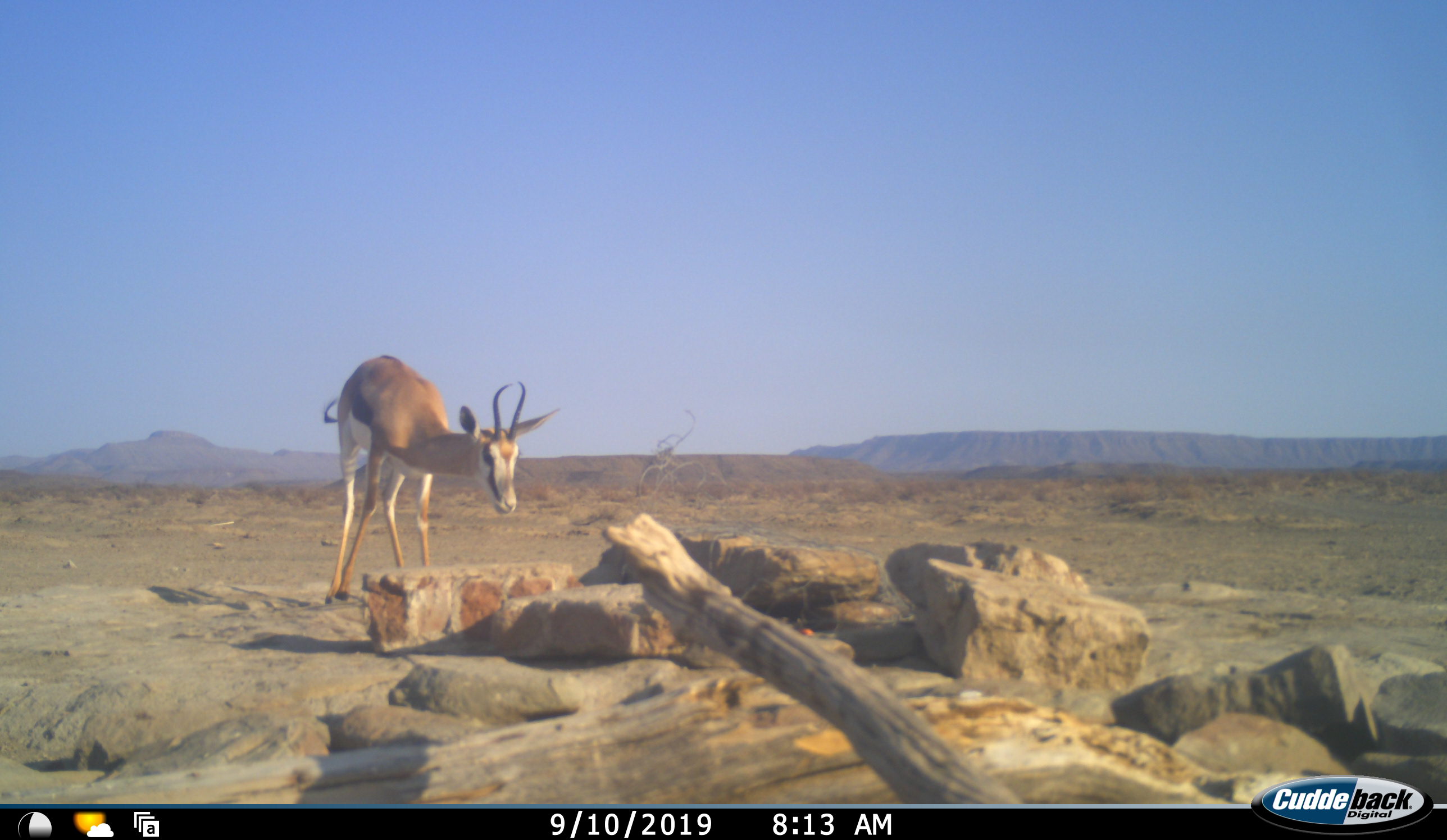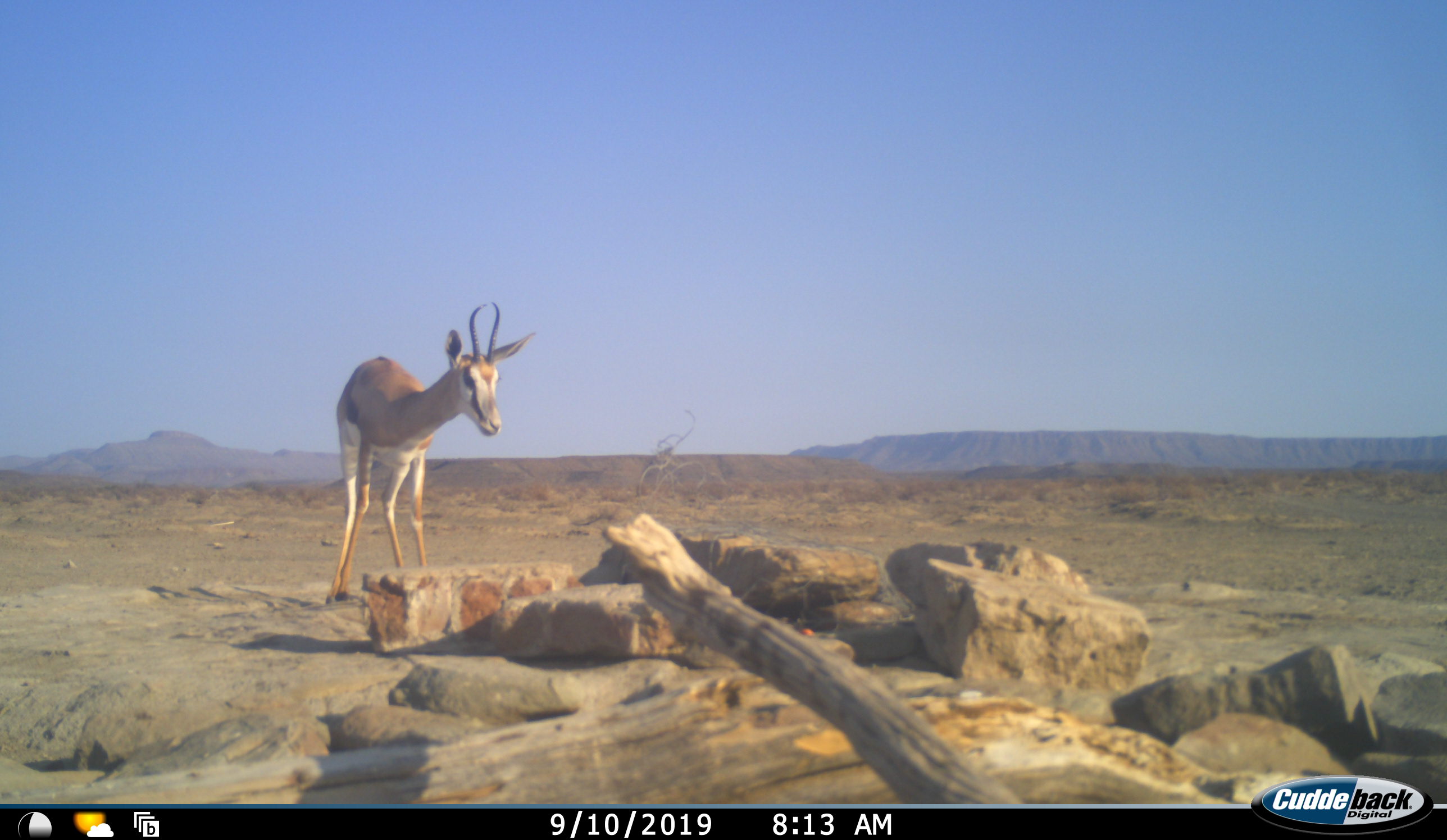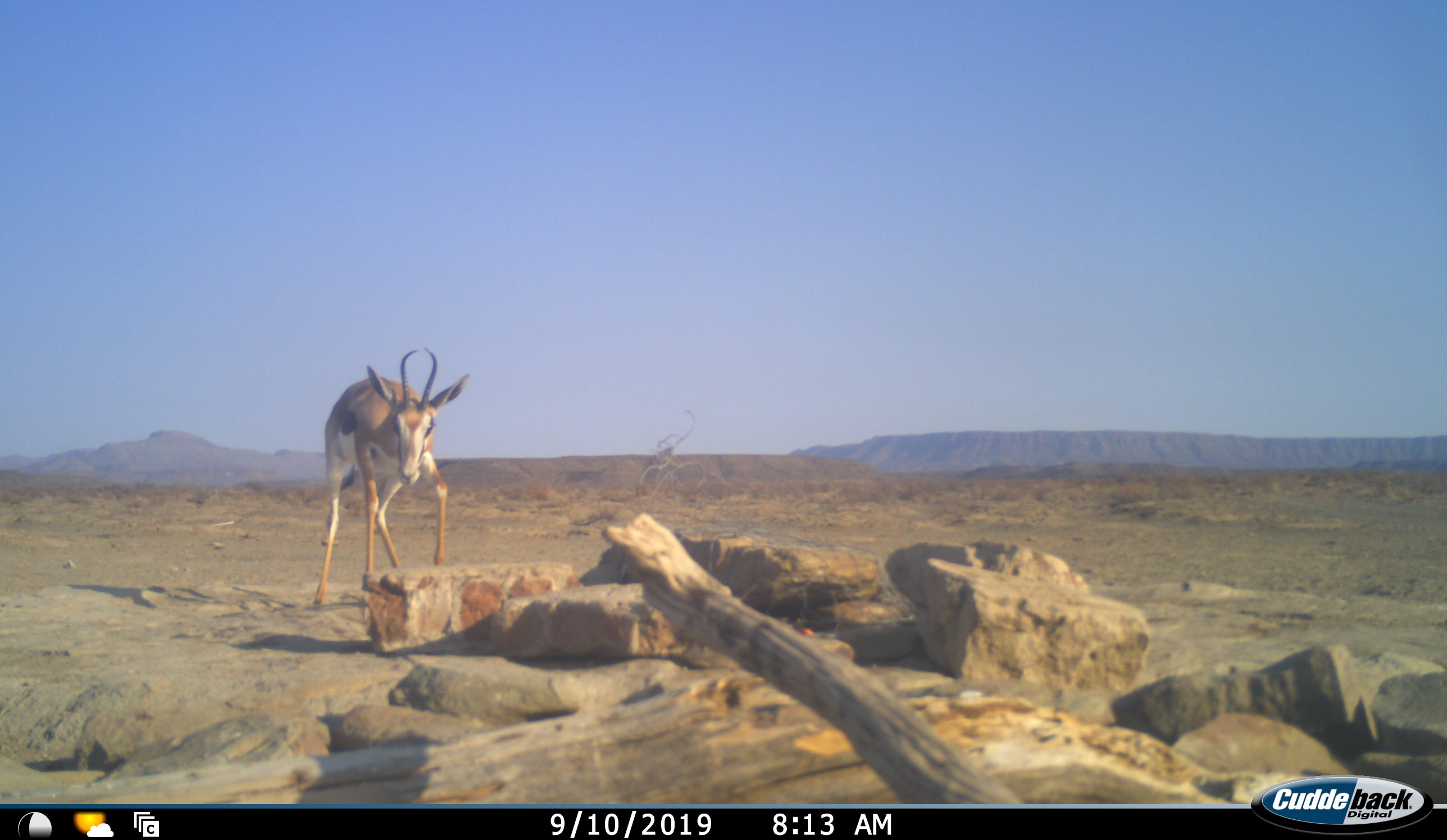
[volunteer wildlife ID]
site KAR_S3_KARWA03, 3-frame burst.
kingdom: Animalia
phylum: Chordata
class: Mammalia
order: Artiodactyla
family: Bovidae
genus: Antidorcas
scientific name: Antidorcas marsupialis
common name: springbok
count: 1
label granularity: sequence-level